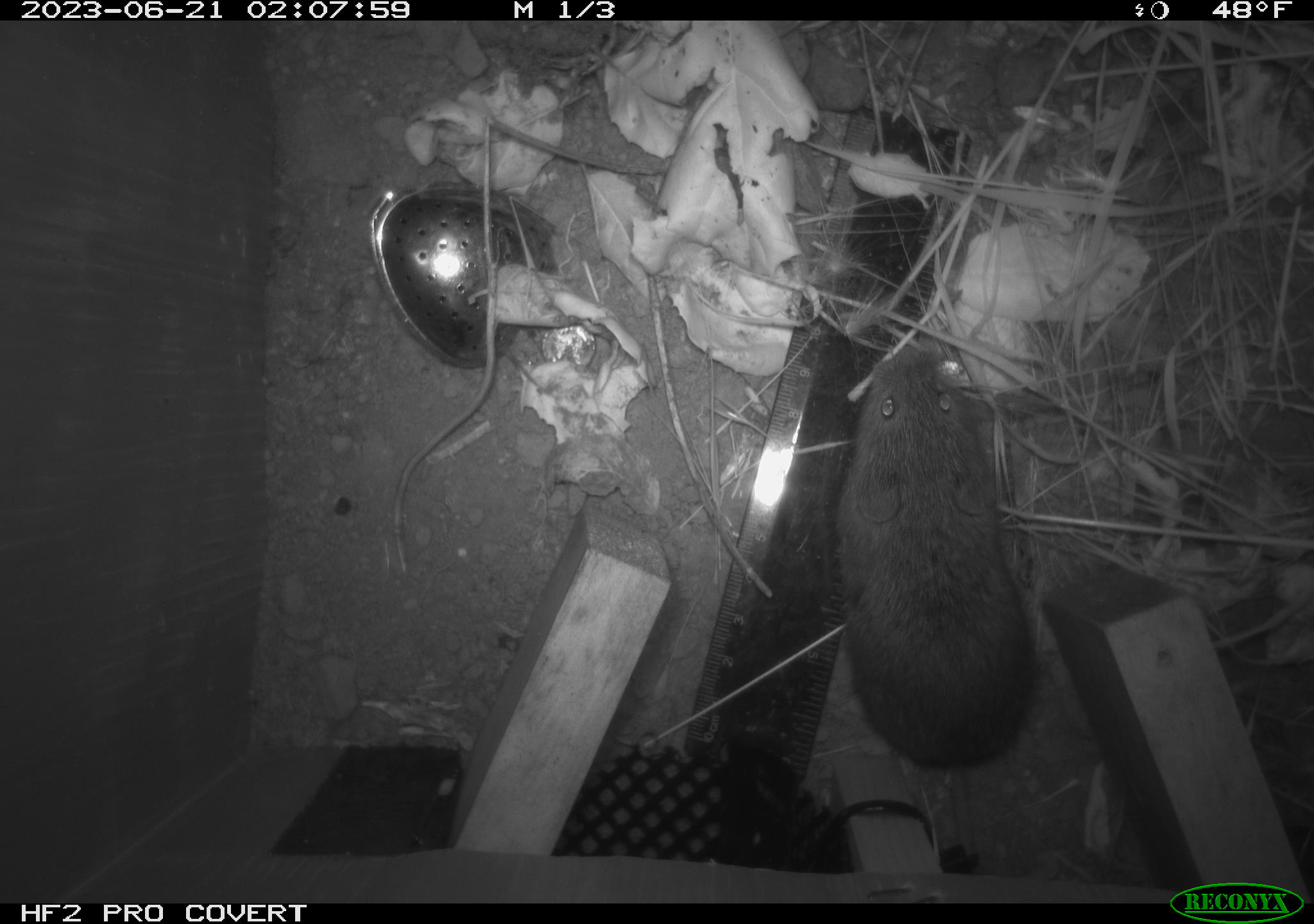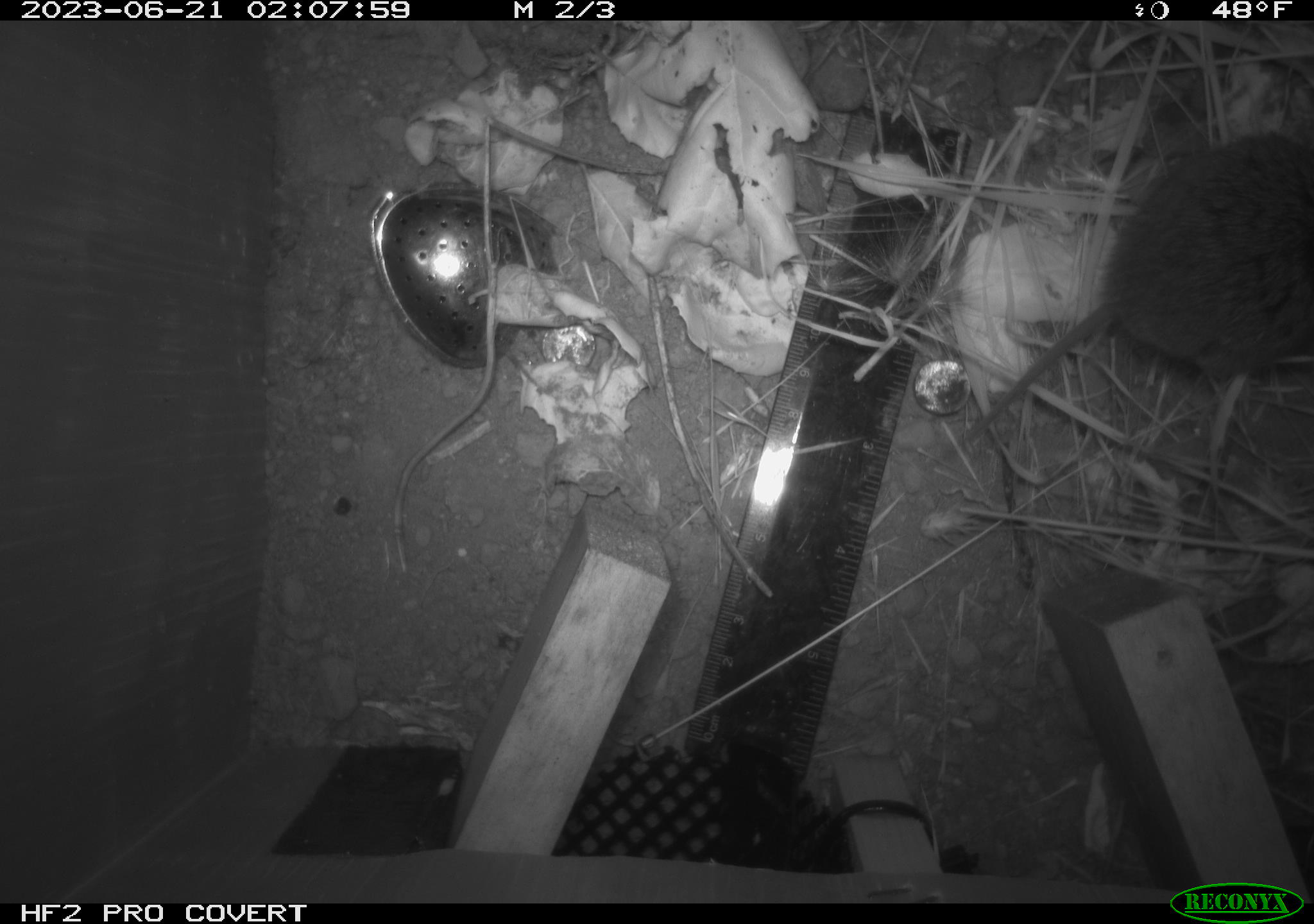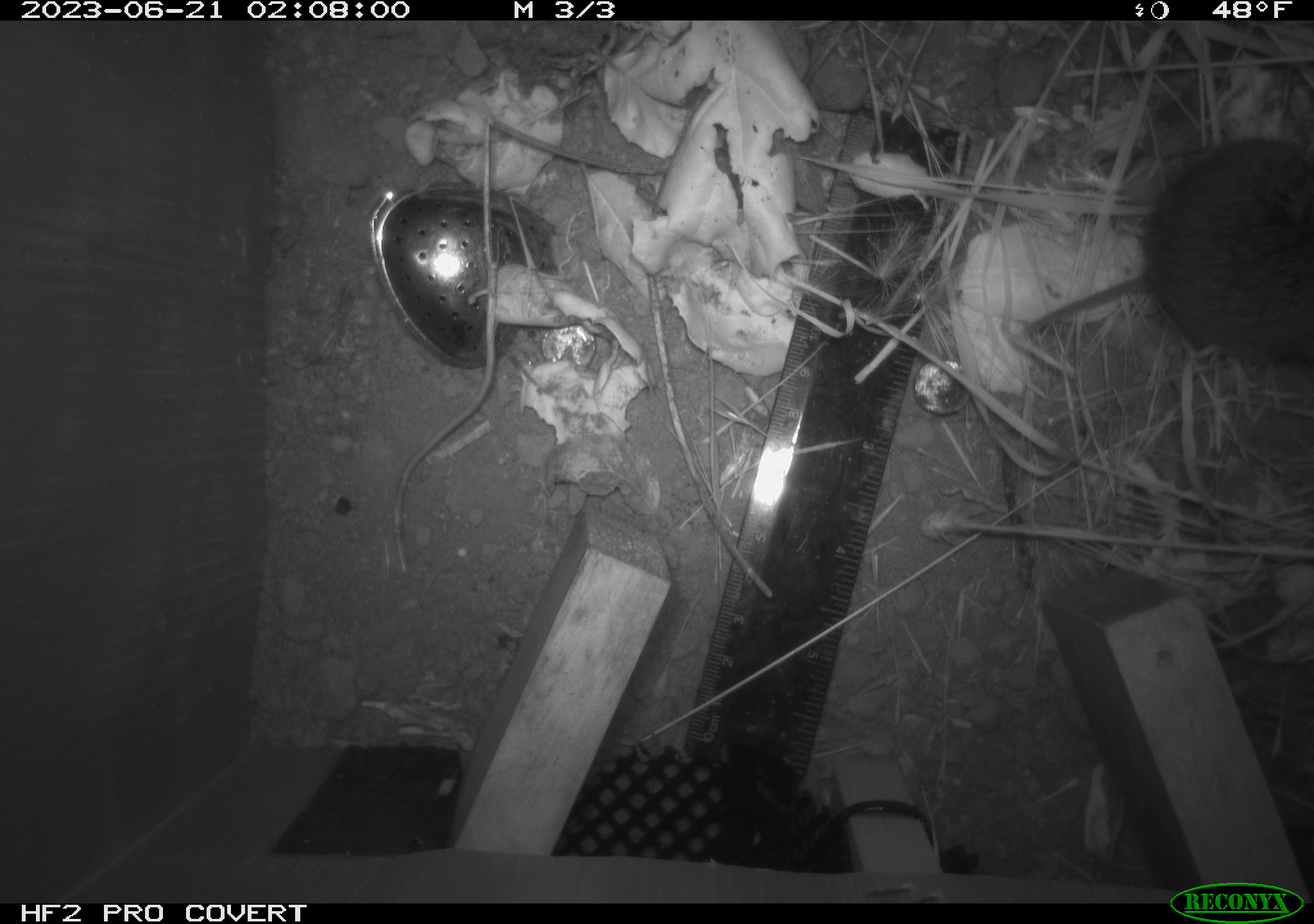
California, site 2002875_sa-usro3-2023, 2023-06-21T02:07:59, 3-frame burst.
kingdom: Animalia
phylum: Chordata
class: Mammalia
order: Rodentia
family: Cricetidae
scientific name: Arvicolinae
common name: voles, lemmings, and muskrats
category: arvicolinae subfamily